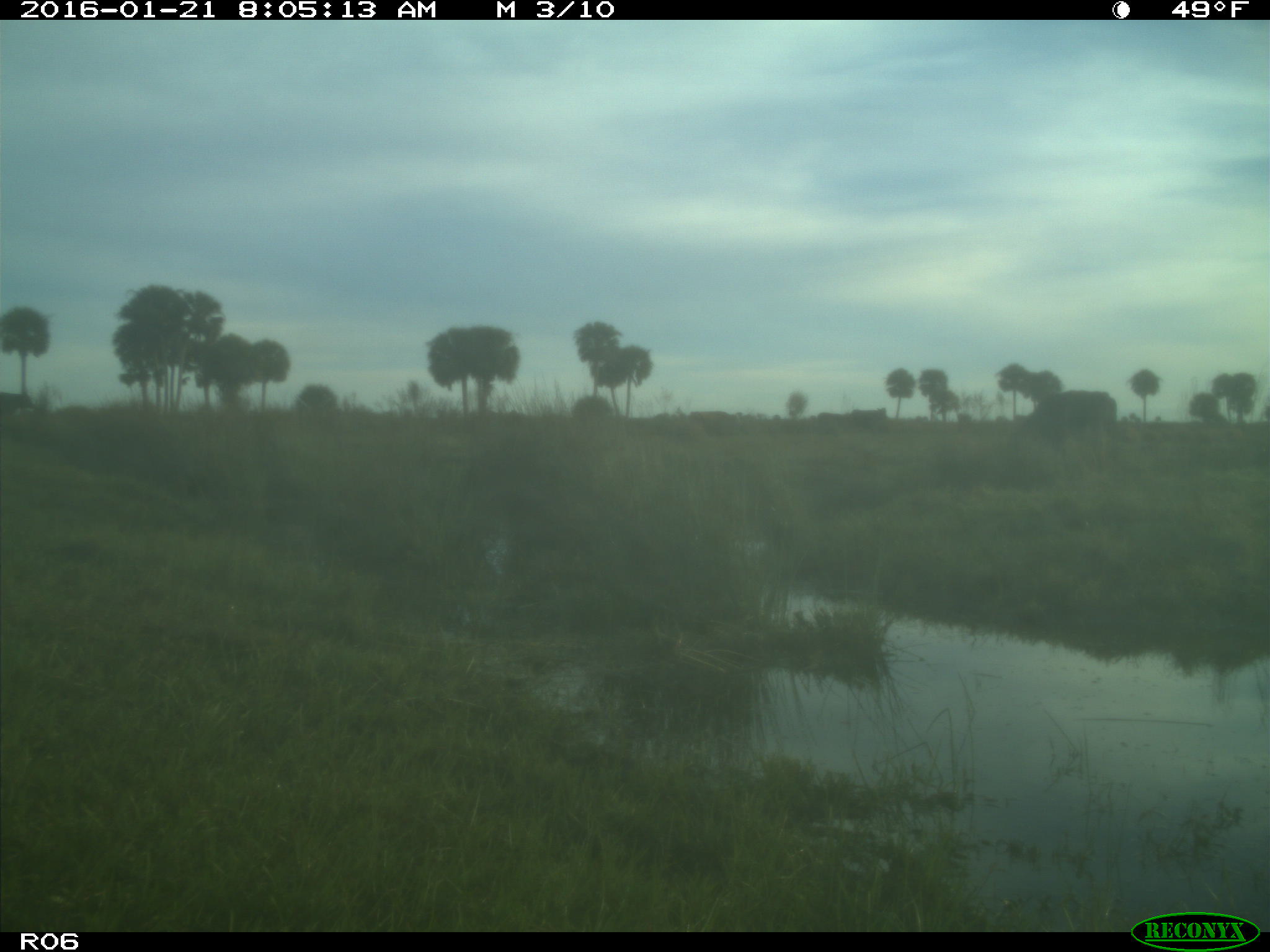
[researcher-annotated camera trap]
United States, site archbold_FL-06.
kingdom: Animalia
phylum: Chordata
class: Mammalia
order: Artiodactyla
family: Bovidae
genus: Bos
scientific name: Bos taurus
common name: domestic cow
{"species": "Bos taurus (domestic cow)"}